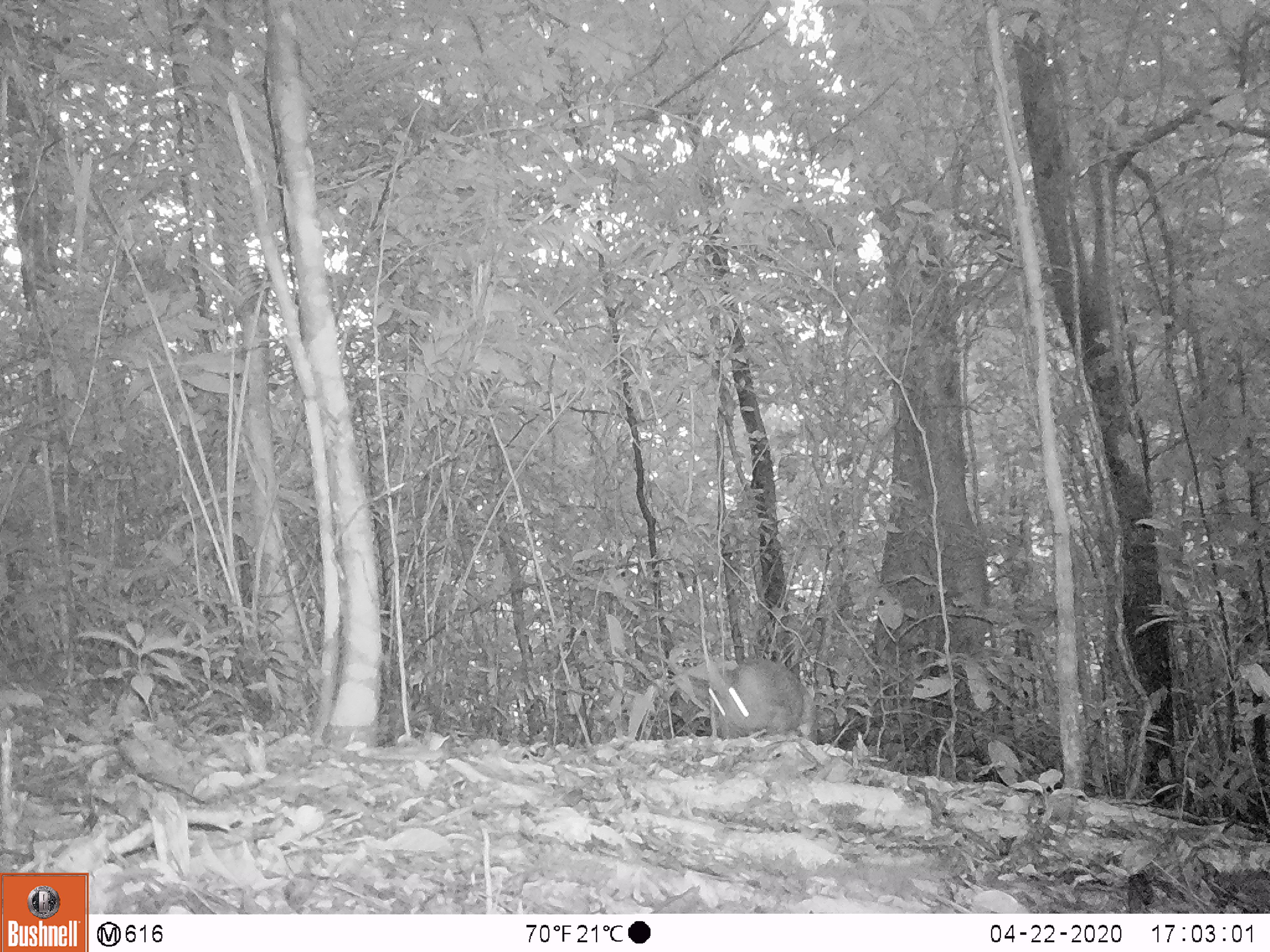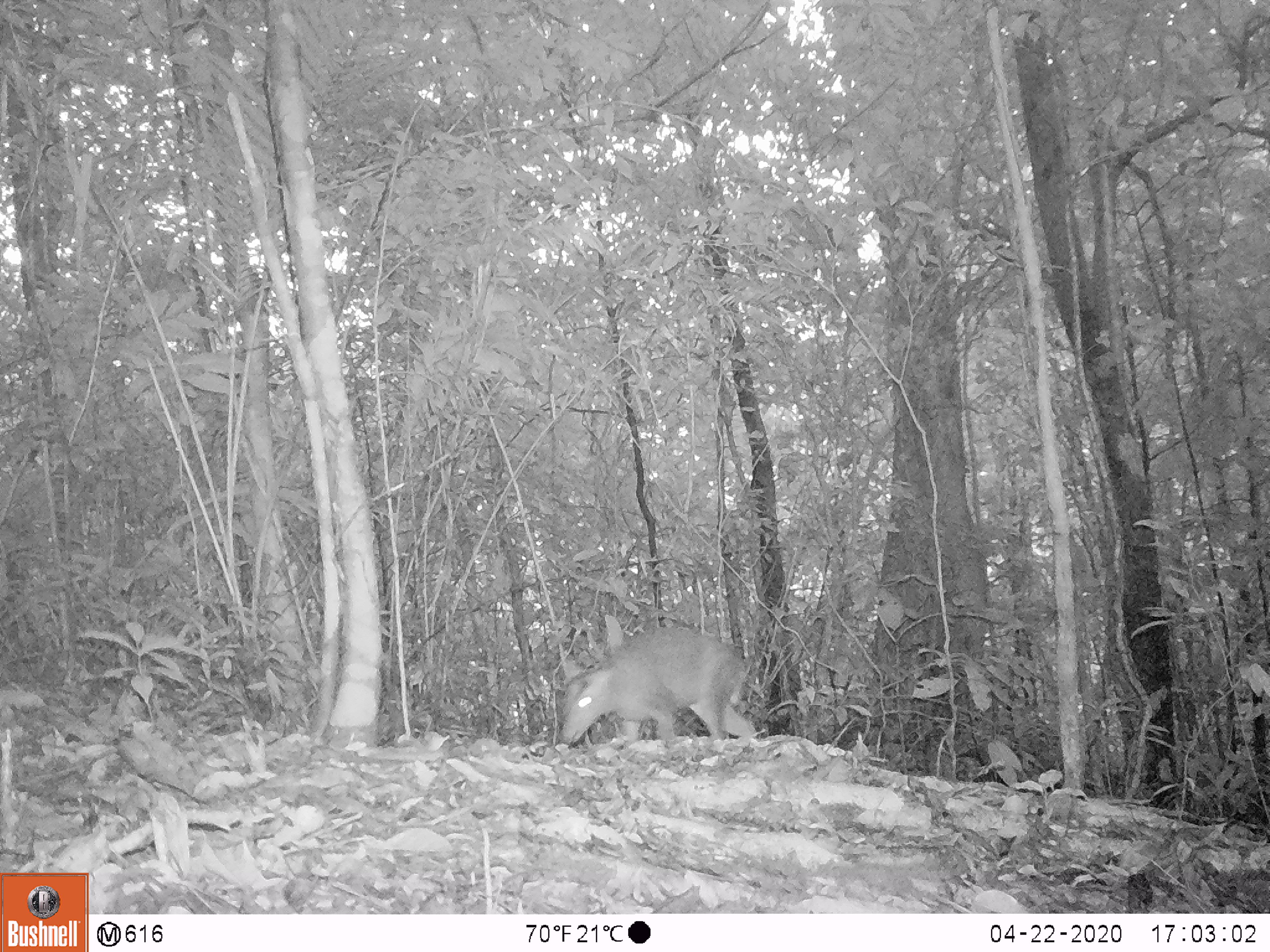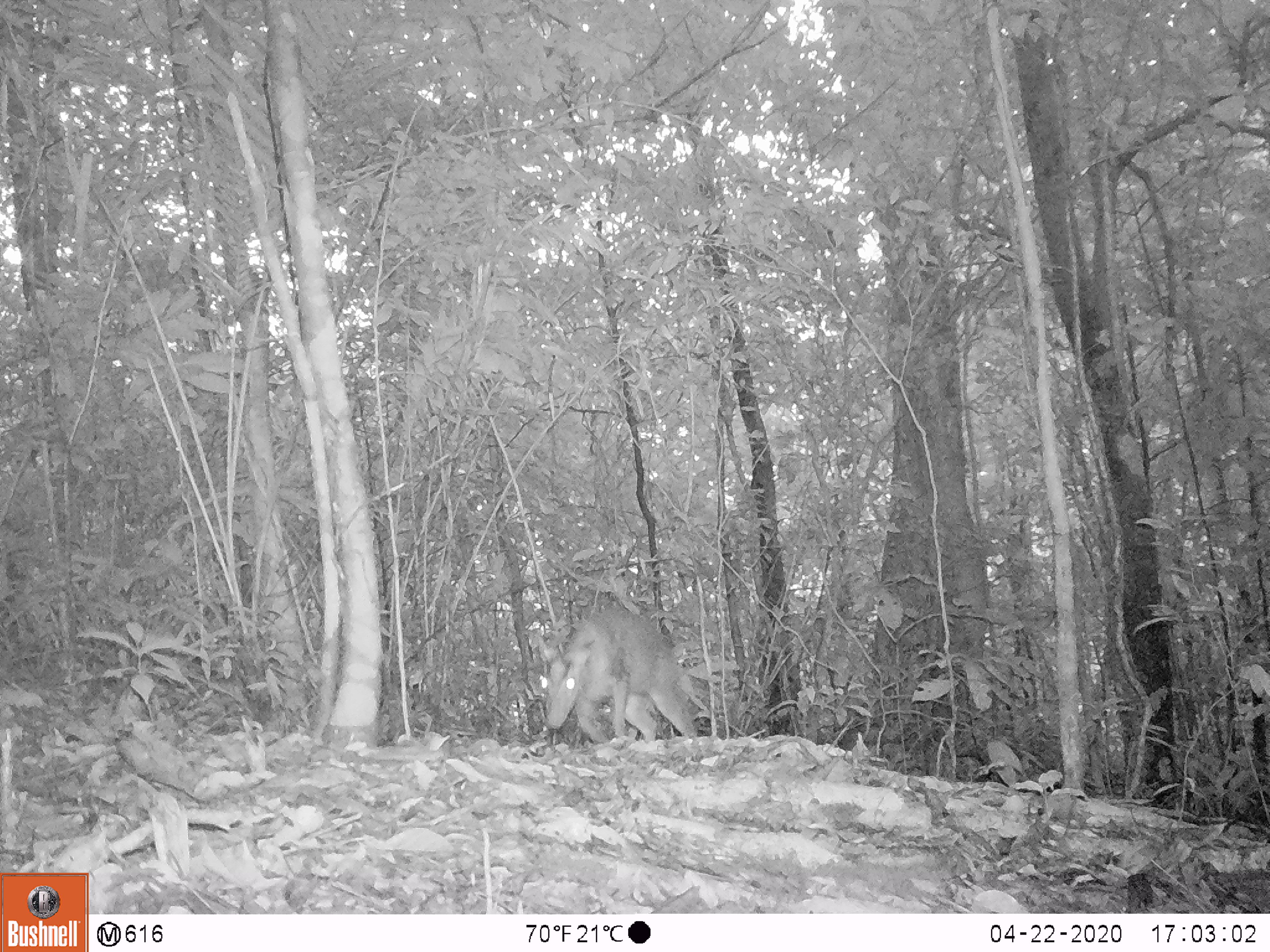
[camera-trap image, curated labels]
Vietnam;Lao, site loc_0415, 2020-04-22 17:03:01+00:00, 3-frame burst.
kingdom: Animalia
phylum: Chordata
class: Mammalia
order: Artiodactyla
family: Cervidae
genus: Muntiacus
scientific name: Muntiacus rooseveltorum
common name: roosevelt's muntjac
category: roosevelts muntjac group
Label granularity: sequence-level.